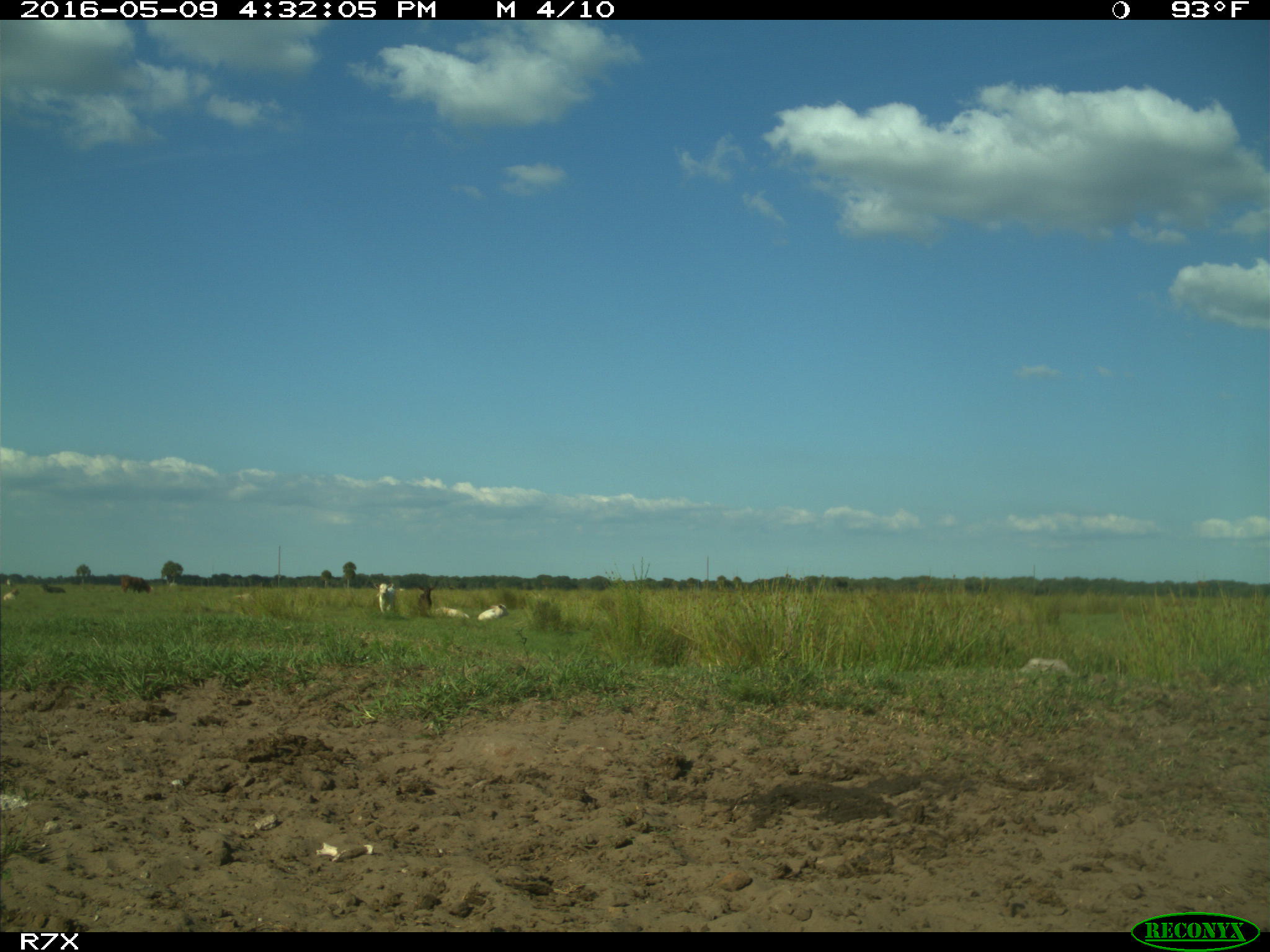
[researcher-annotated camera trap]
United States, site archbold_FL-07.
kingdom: Animalia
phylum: Chordata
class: Mammalia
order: Artiodactyla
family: Bovidae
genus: Bos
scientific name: Bos taurus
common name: domestic cow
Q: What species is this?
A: Bos taurus (domestic cow).